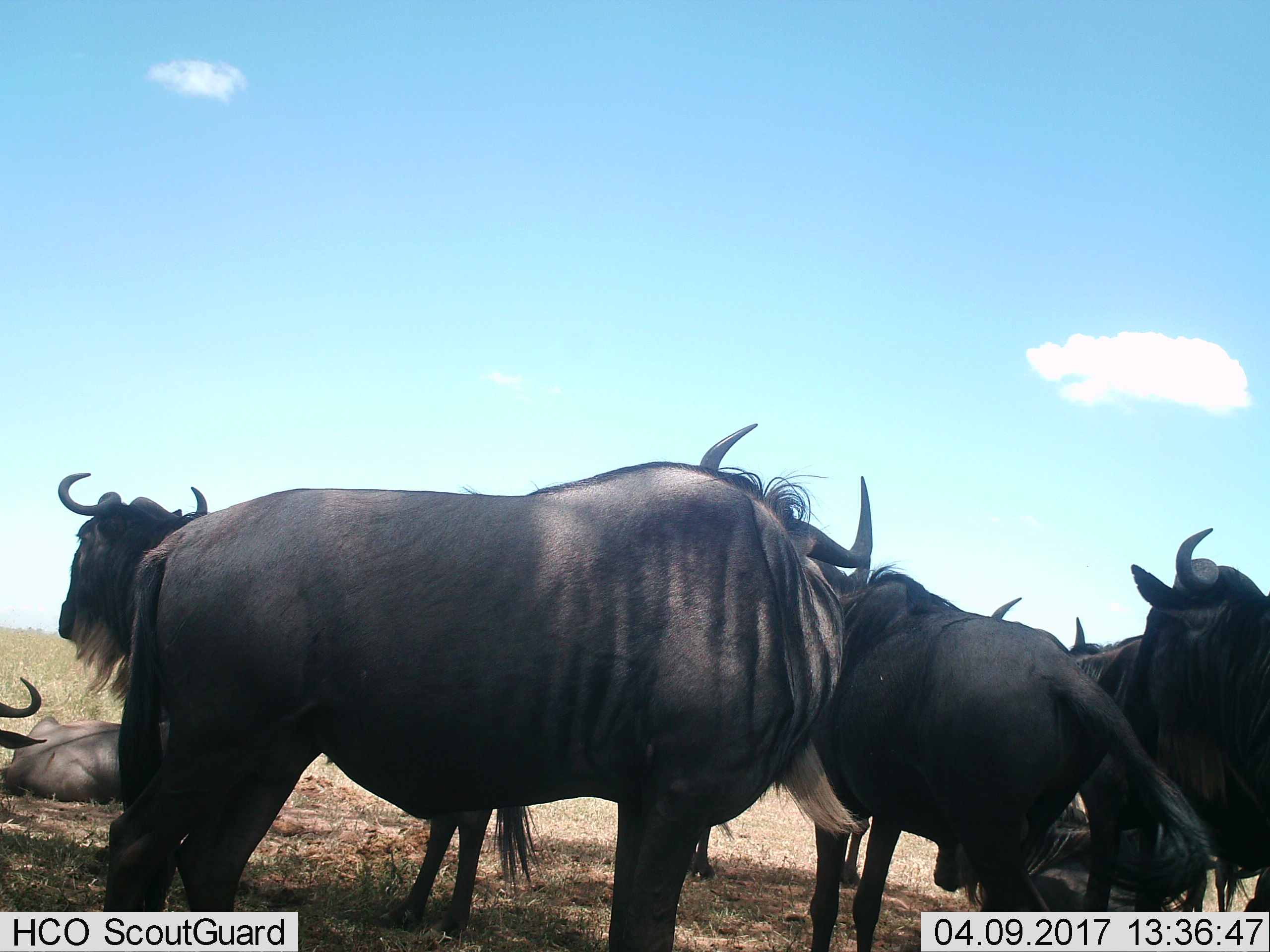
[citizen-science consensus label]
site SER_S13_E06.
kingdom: Animalia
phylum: Chordata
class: Mammalia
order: Artiodactyla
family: Bovidae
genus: Connochaetes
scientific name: Connochaetes taurinus taurinus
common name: blue wildebeest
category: wildebeestblue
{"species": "wildebeestblue (blue wildebeest) (Connochaetes taurinus taurinus)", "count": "8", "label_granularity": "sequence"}